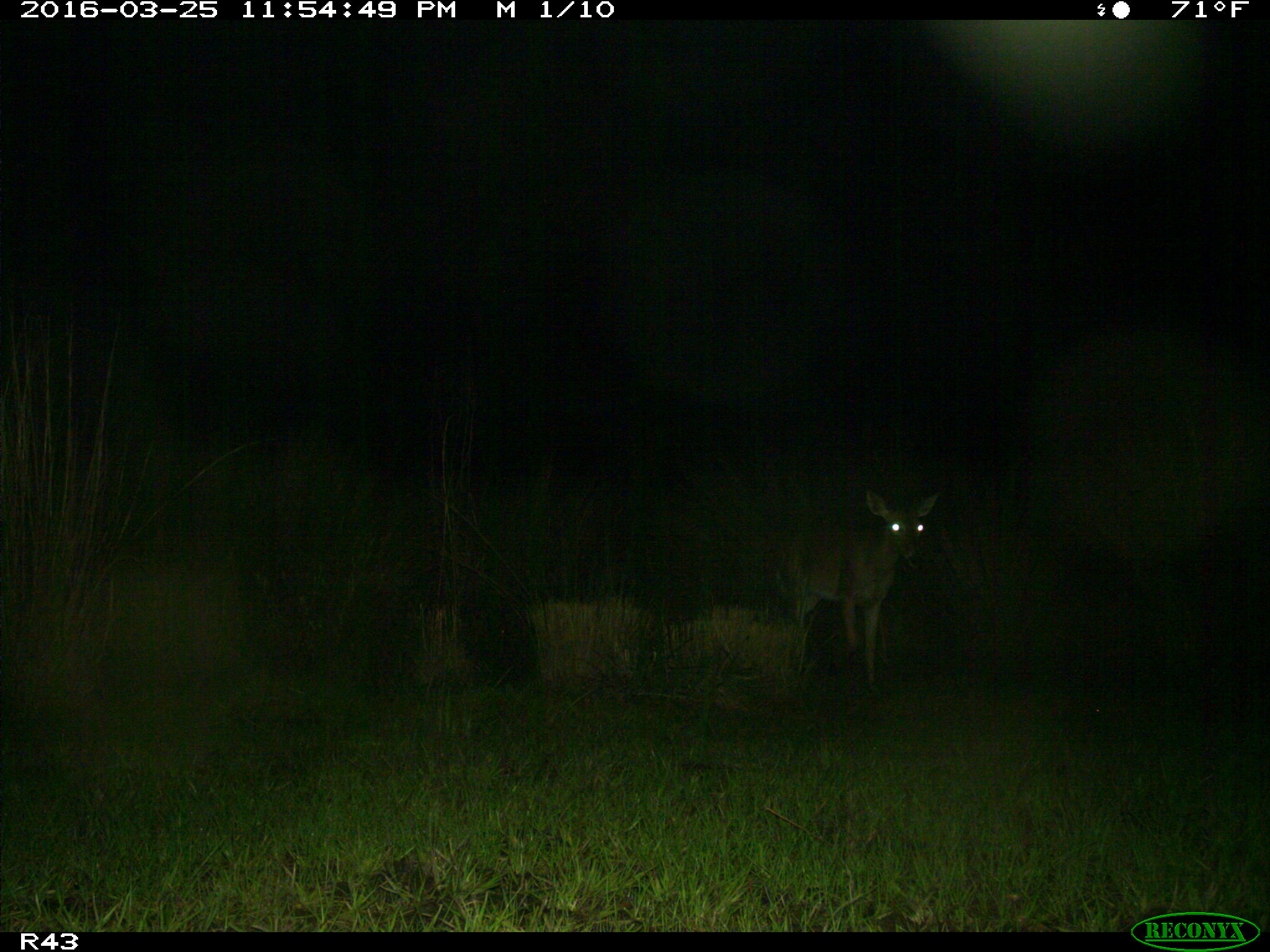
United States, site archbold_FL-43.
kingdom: Animalia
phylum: Chordata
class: Mammalia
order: Artiodactyla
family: Cervidae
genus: Odocoileus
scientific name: Odocoileus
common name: deer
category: unidentified deer